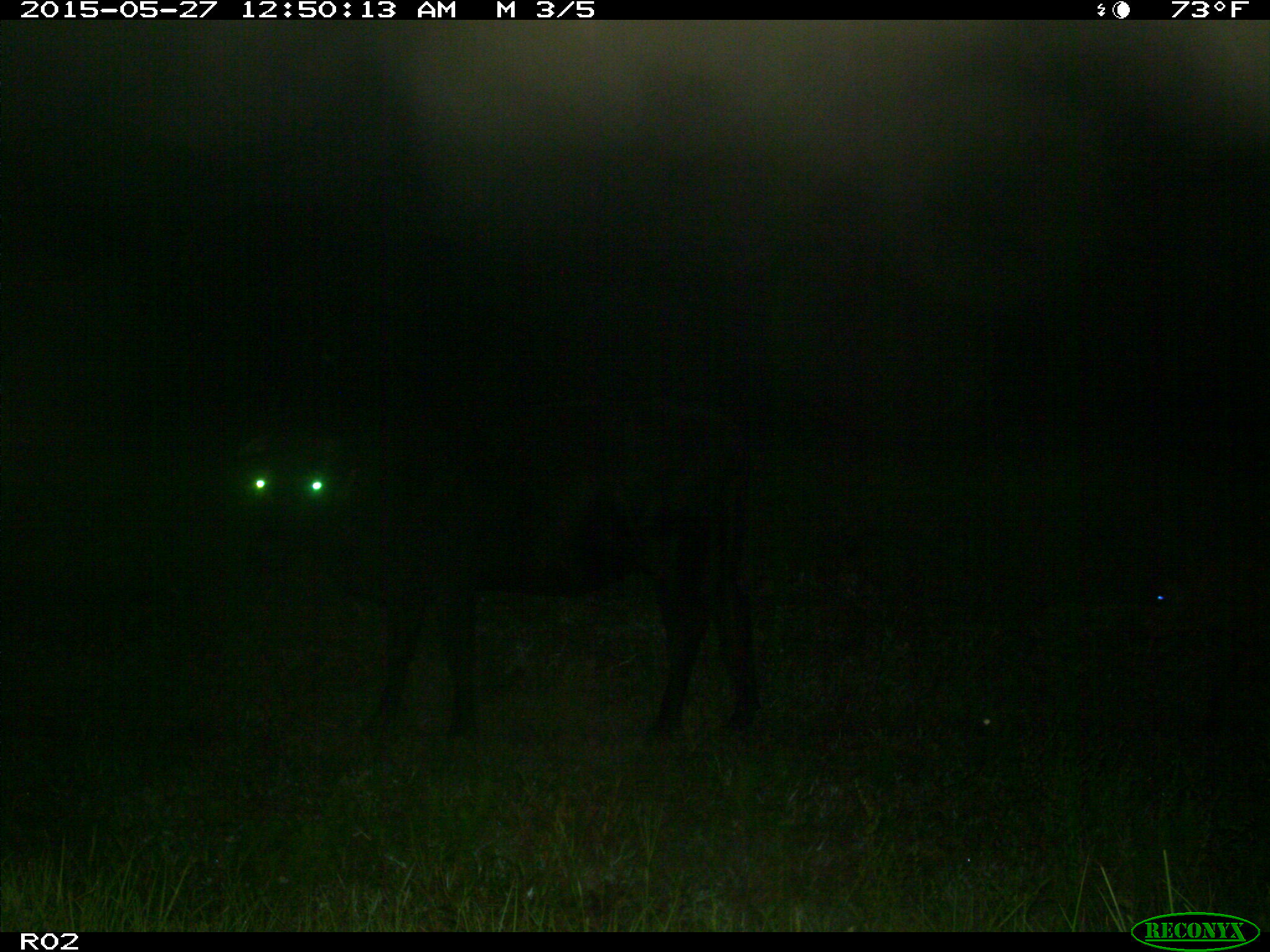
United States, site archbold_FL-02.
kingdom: Animalia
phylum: Chordata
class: Mammalia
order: Artiodactyla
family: Bovidae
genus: Bos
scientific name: Bos taurus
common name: domestic cow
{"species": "Bos taurus (domestic cow)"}